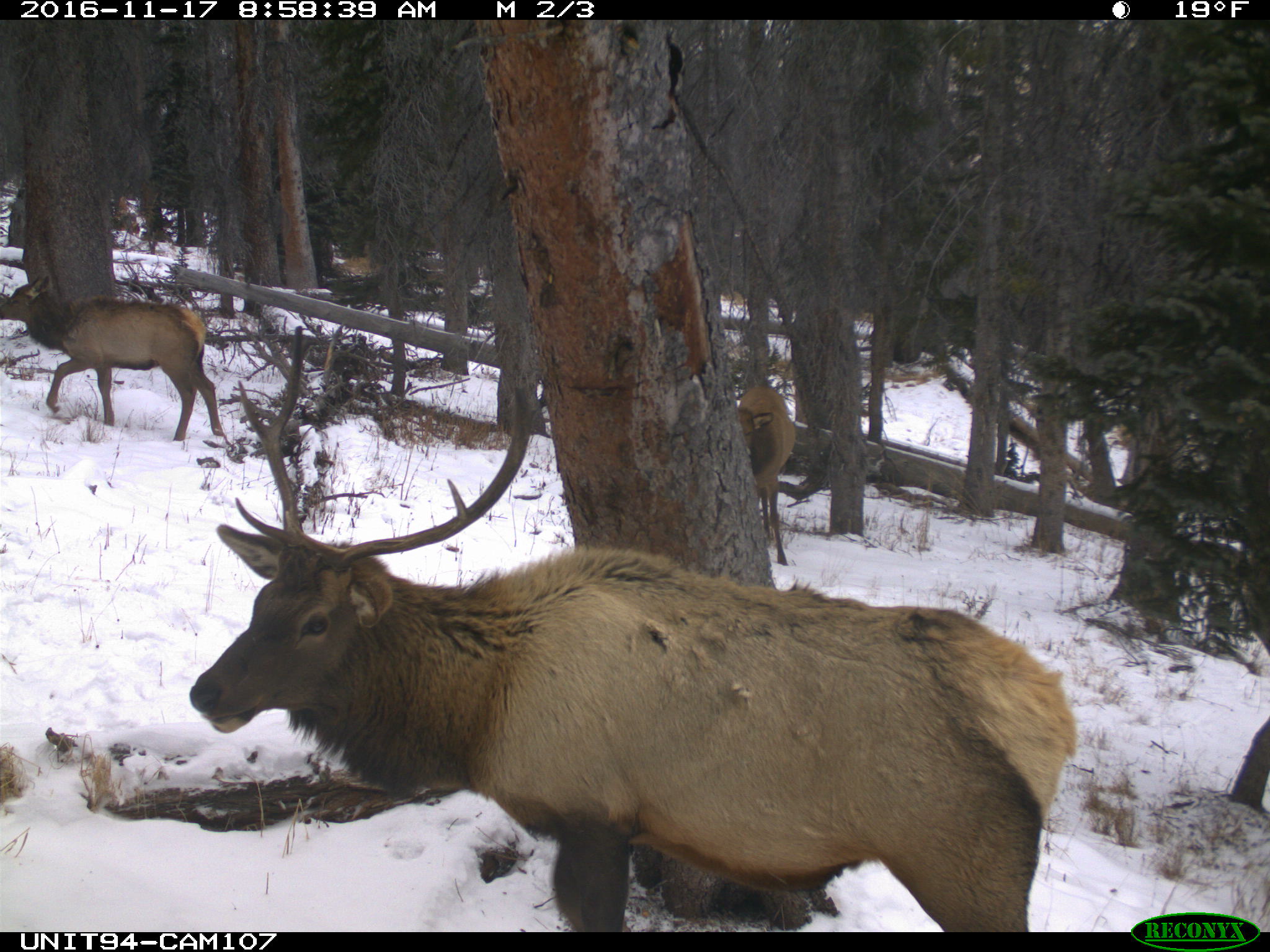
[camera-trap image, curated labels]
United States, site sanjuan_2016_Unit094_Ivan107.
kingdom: Animalia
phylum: Chordata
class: Mammalia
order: Artiodactyla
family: Cervidae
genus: Cervus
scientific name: Cervus elaphus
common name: red deer